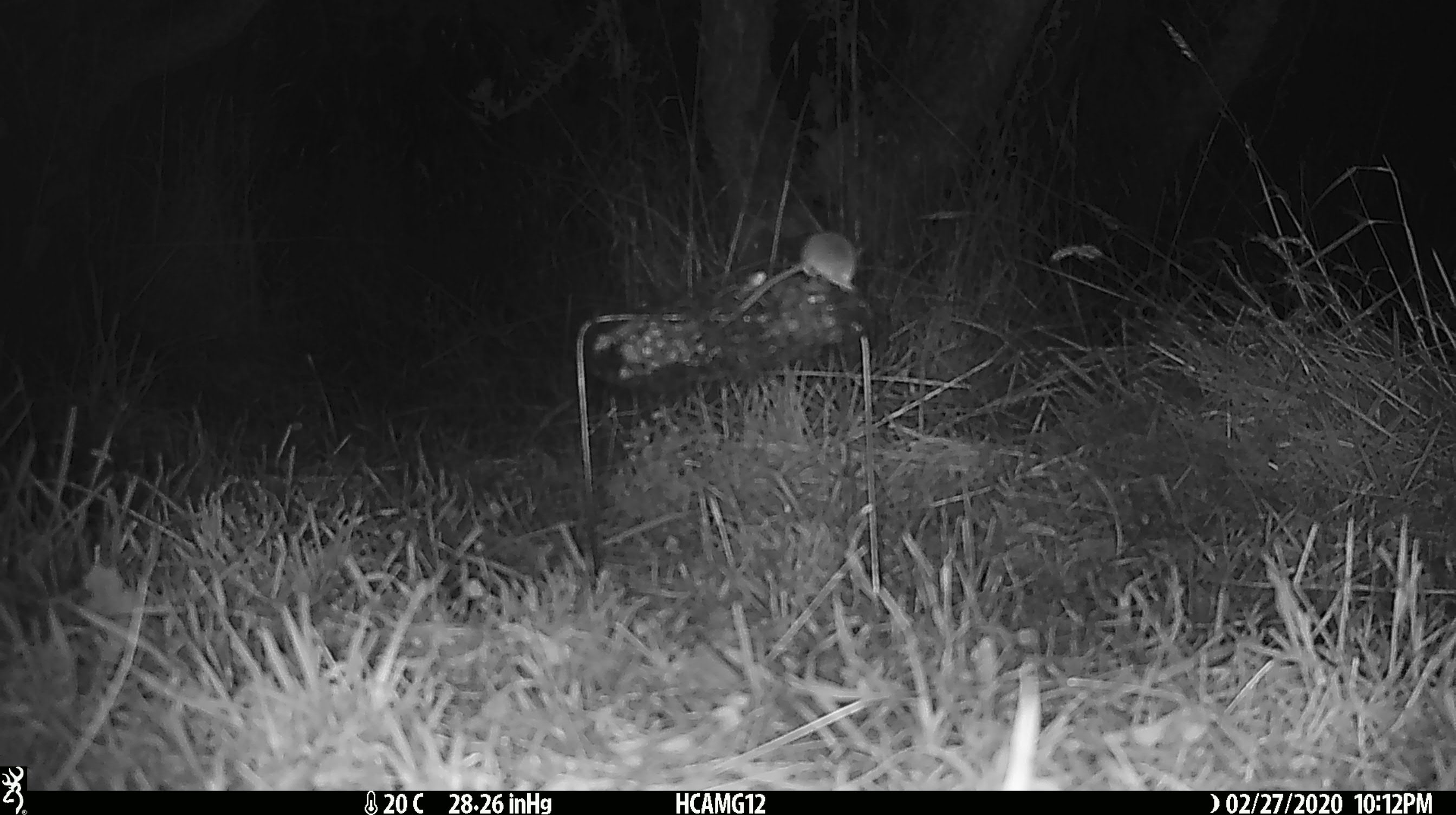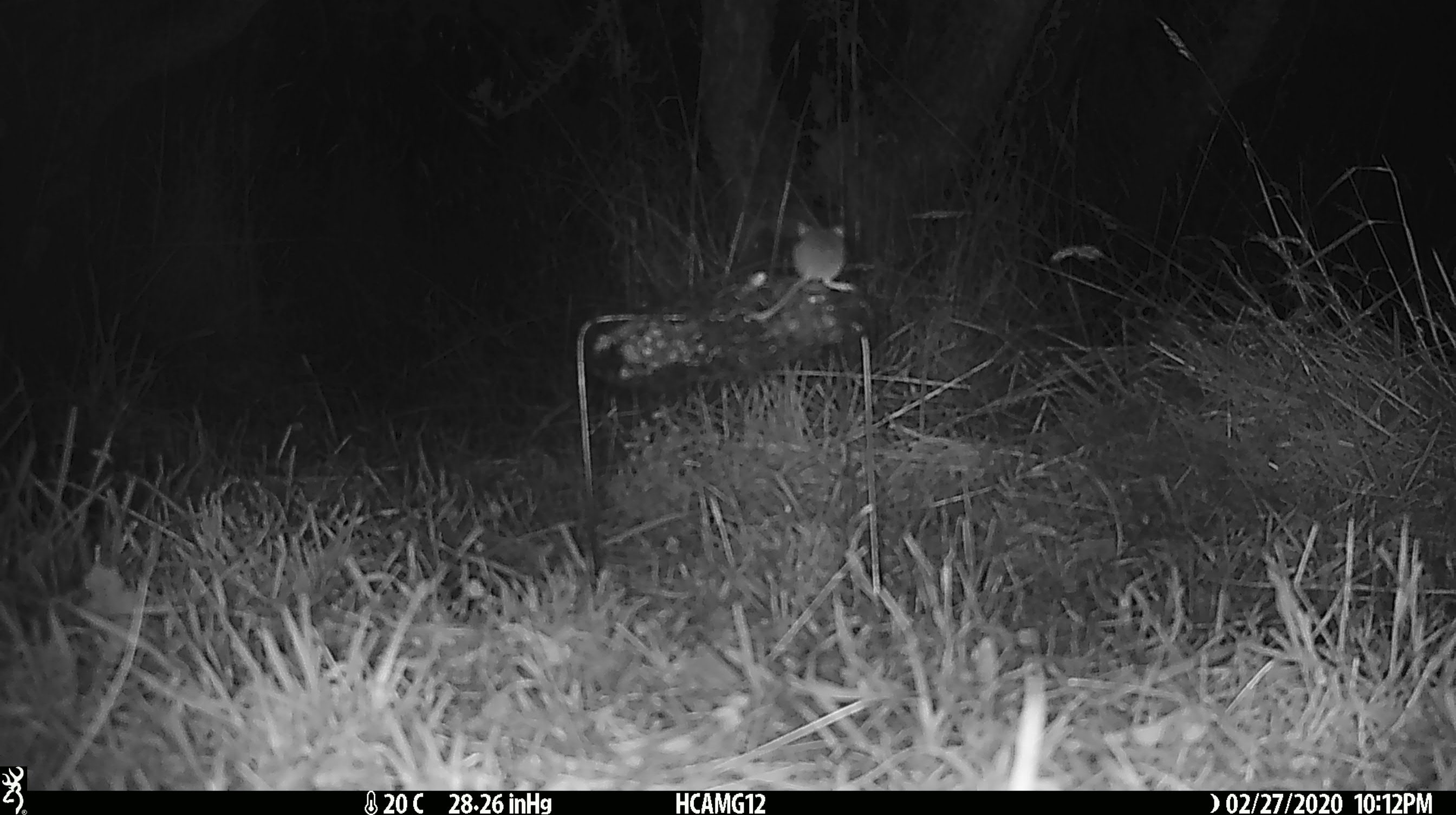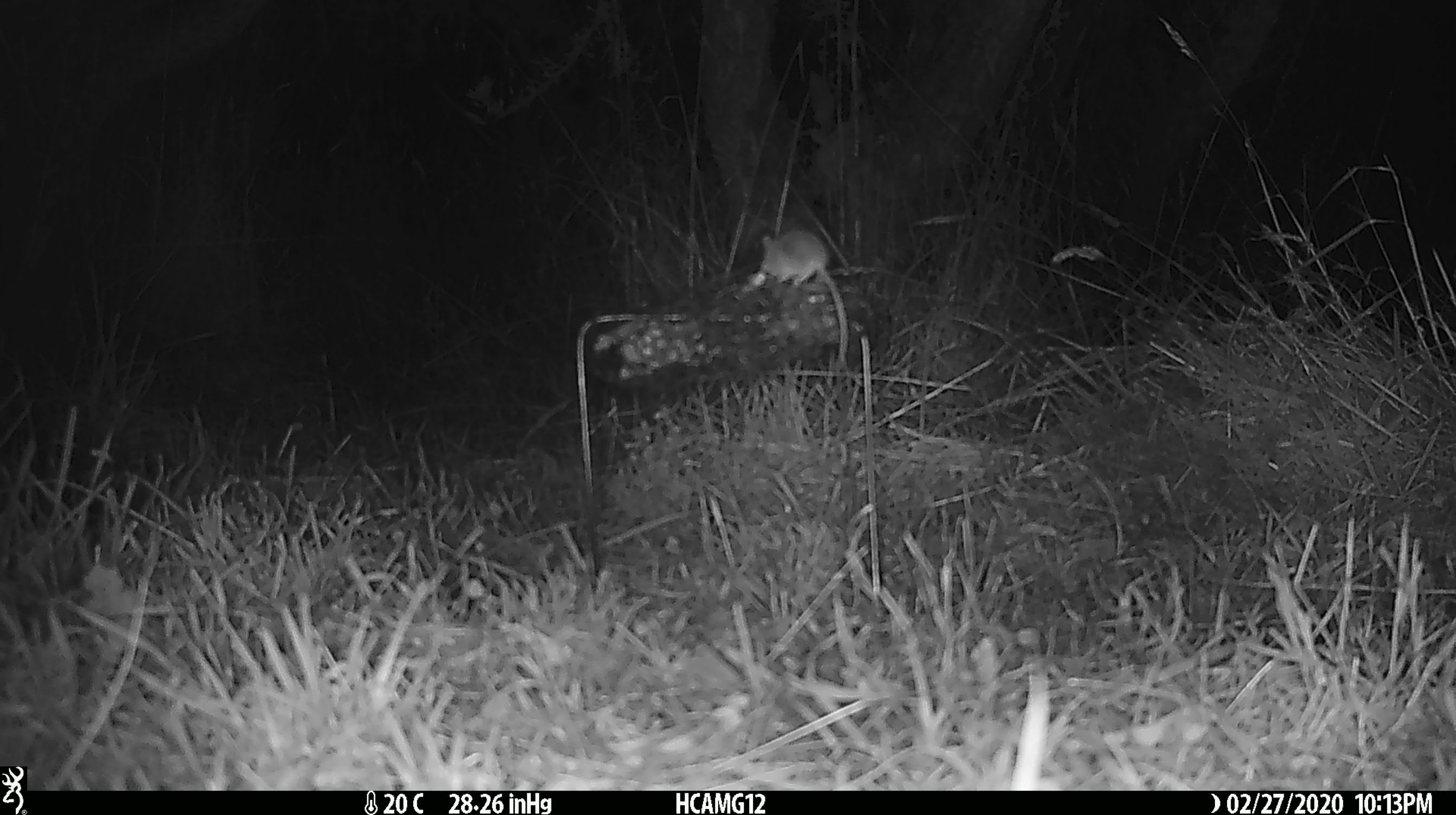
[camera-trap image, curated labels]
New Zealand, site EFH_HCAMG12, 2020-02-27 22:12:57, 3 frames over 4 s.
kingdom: Animalia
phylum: Chordata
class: Mammalia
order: Rodentia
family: Muridae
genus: Mus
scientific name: Mus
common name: mouse